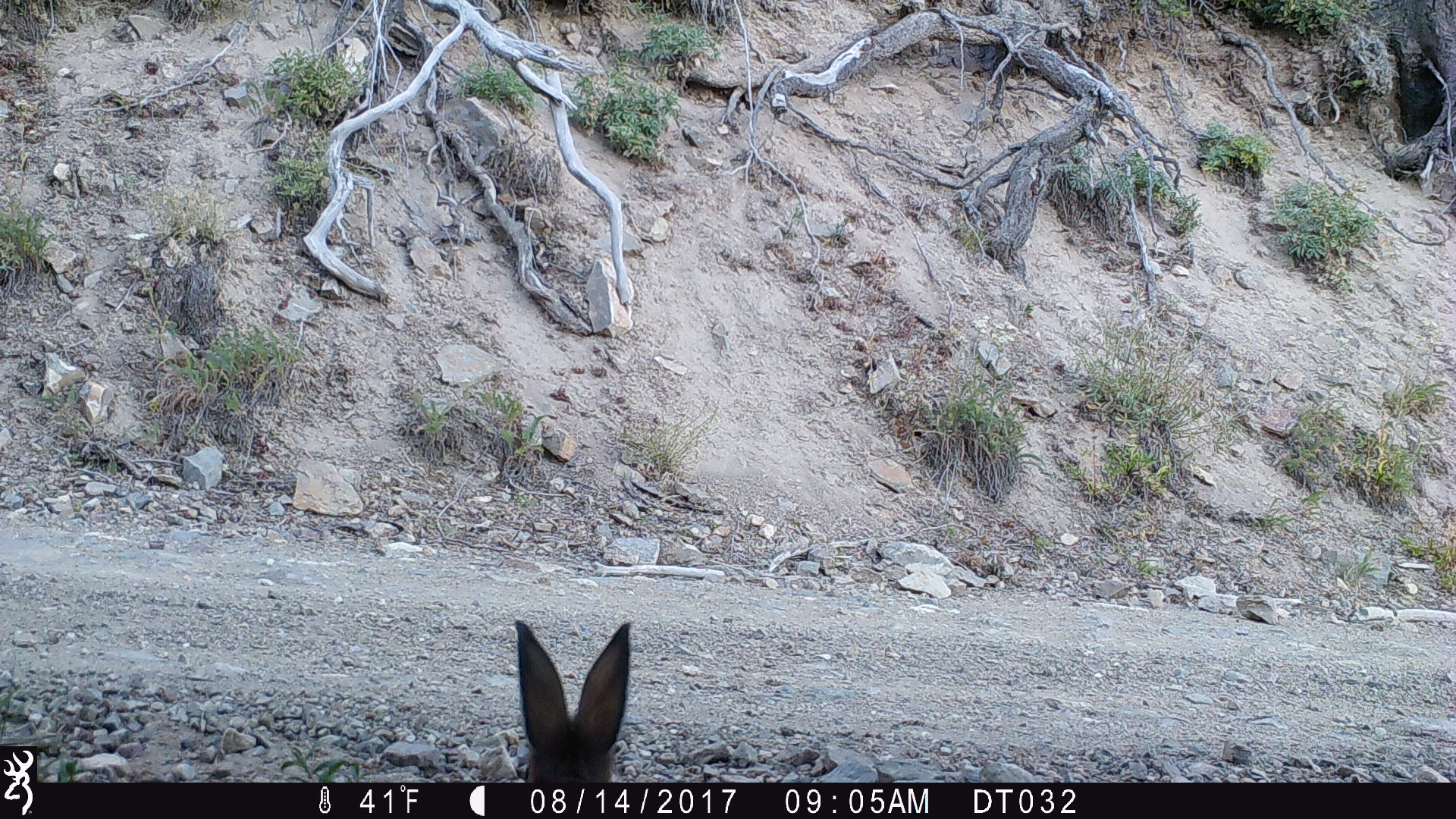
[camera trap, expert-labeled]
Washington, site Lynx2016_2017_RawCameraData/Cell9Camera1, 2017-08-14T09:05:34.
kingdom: Animalia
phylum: Chordata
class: Mammalia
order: Lagomorpha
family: Leporidae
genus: Lepus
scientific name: Lepus americanus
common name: snowshoe hare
Lepus americanus (snowshoe hare). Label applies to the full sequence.